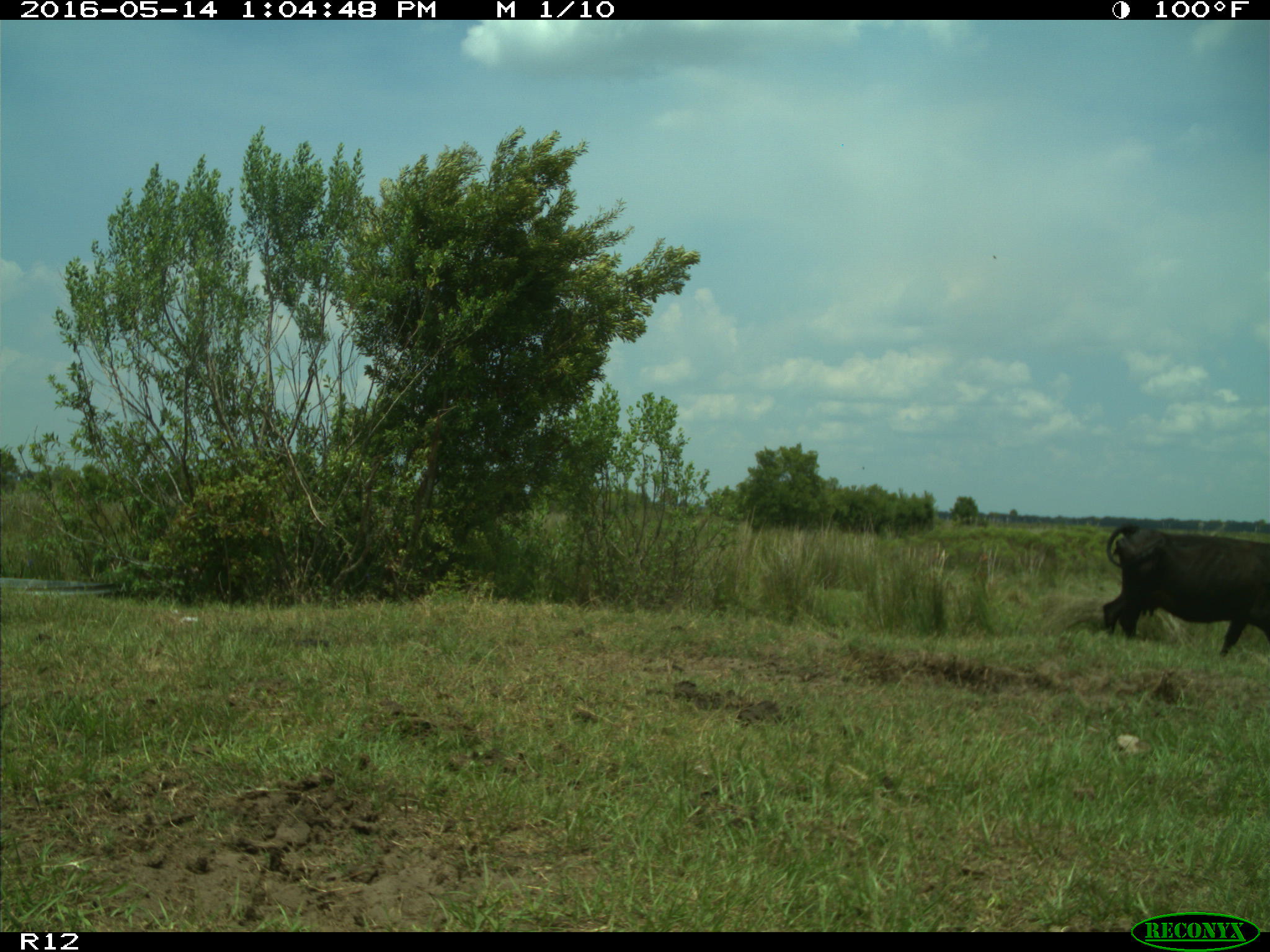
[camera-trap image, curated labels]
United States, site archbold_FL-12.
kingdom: Animalia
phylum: Chordata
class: Mammalia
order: Artiodactyla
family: Bovidae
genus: Bos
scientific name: Bos taurus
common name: domestic cow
Bos taurus (domestic cow).